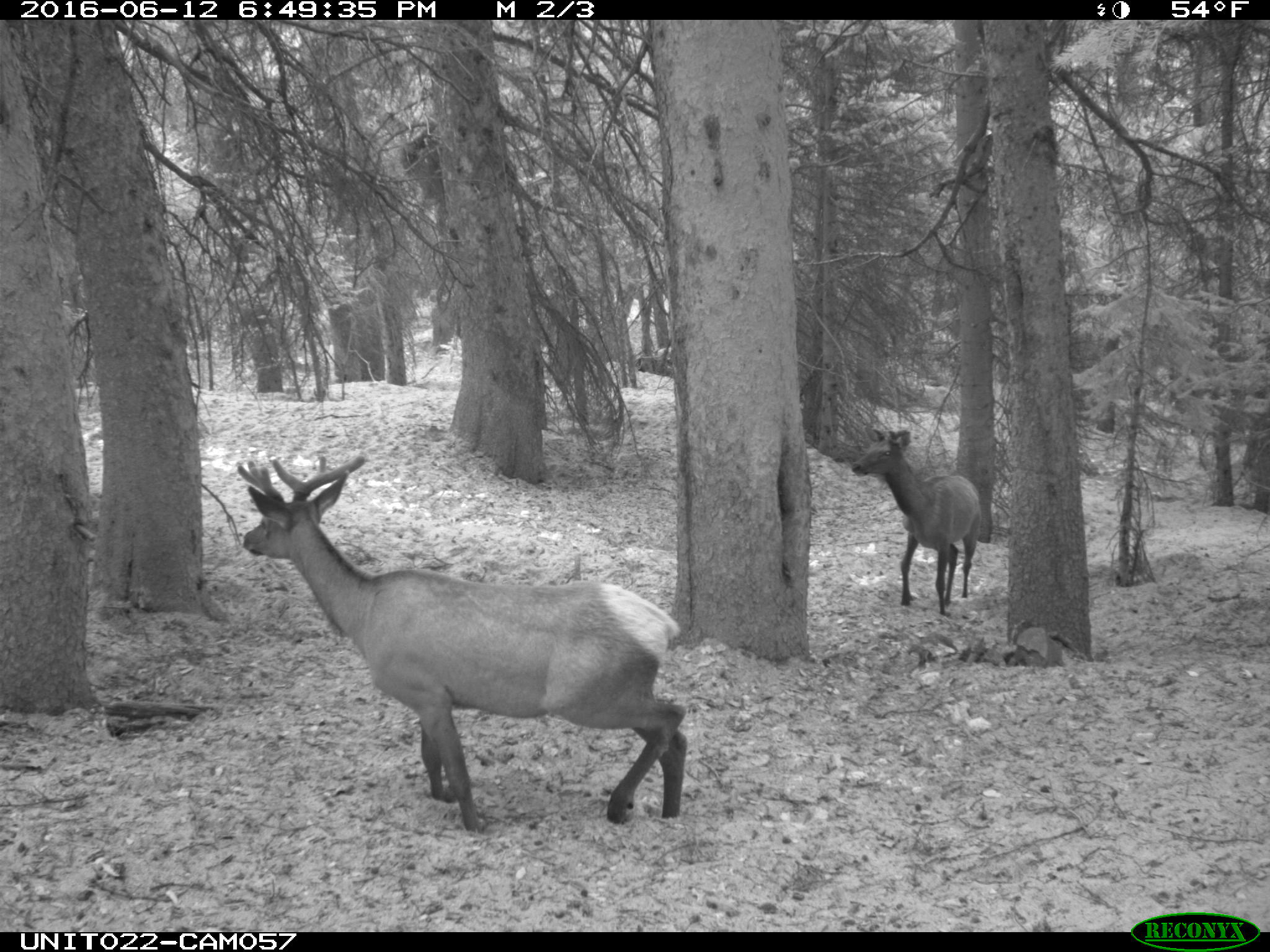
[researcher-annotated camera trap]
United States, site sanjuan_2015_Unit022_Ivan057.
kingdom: Animalia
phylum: Chordata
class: Mammalia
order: Artiodactyla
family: Cervidae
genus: Cervus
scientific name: Cervus elaphus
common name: red deer